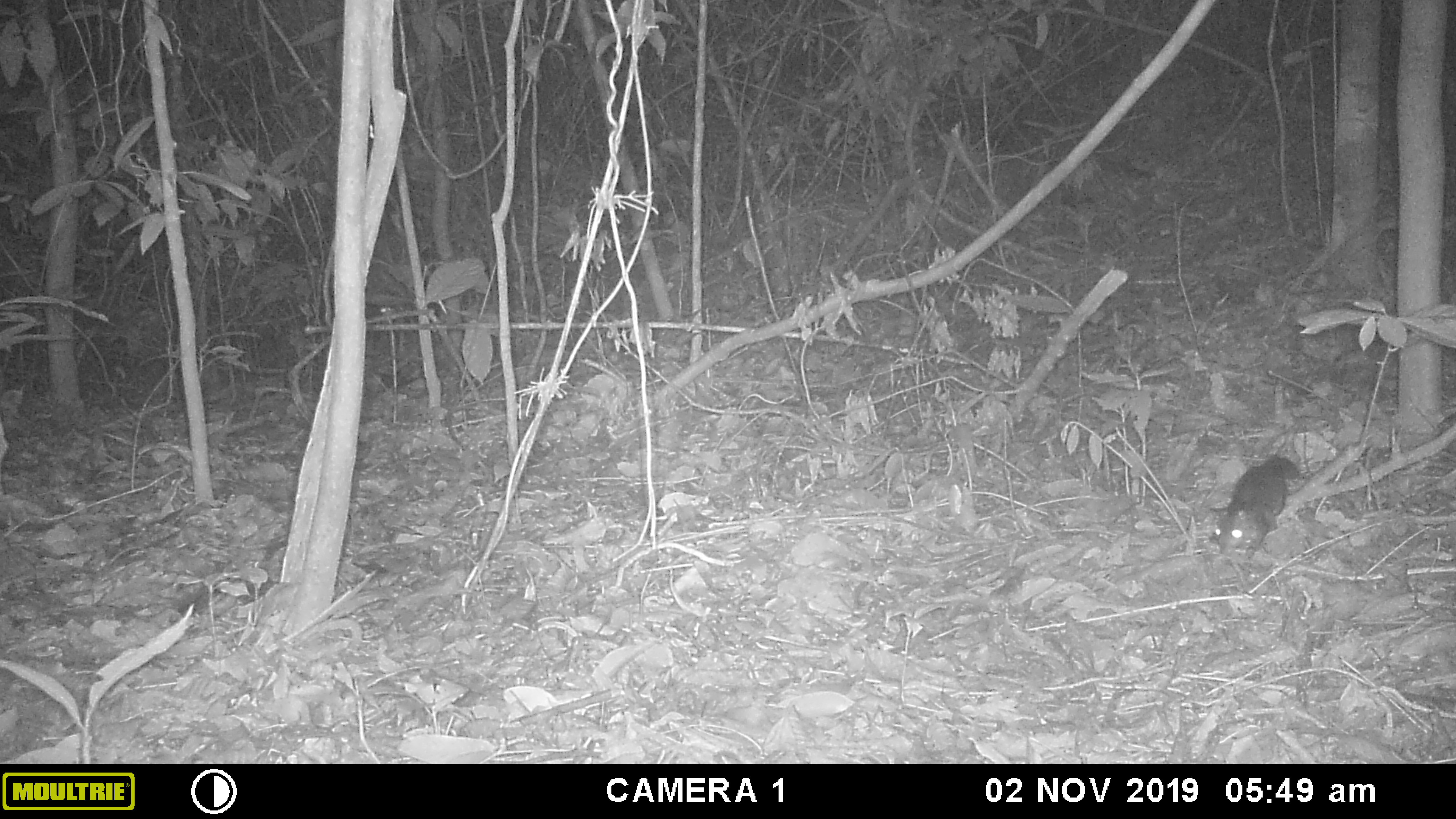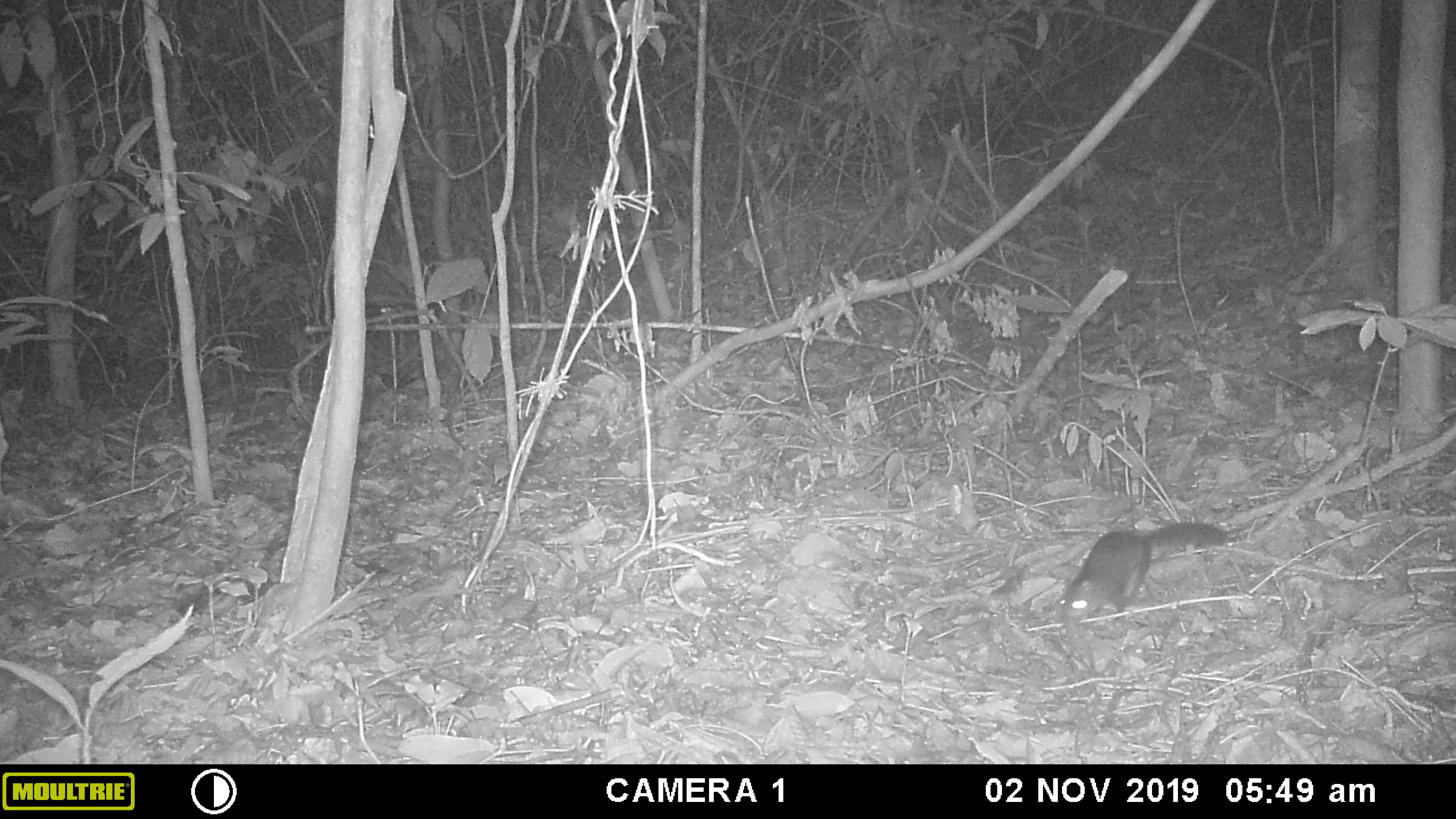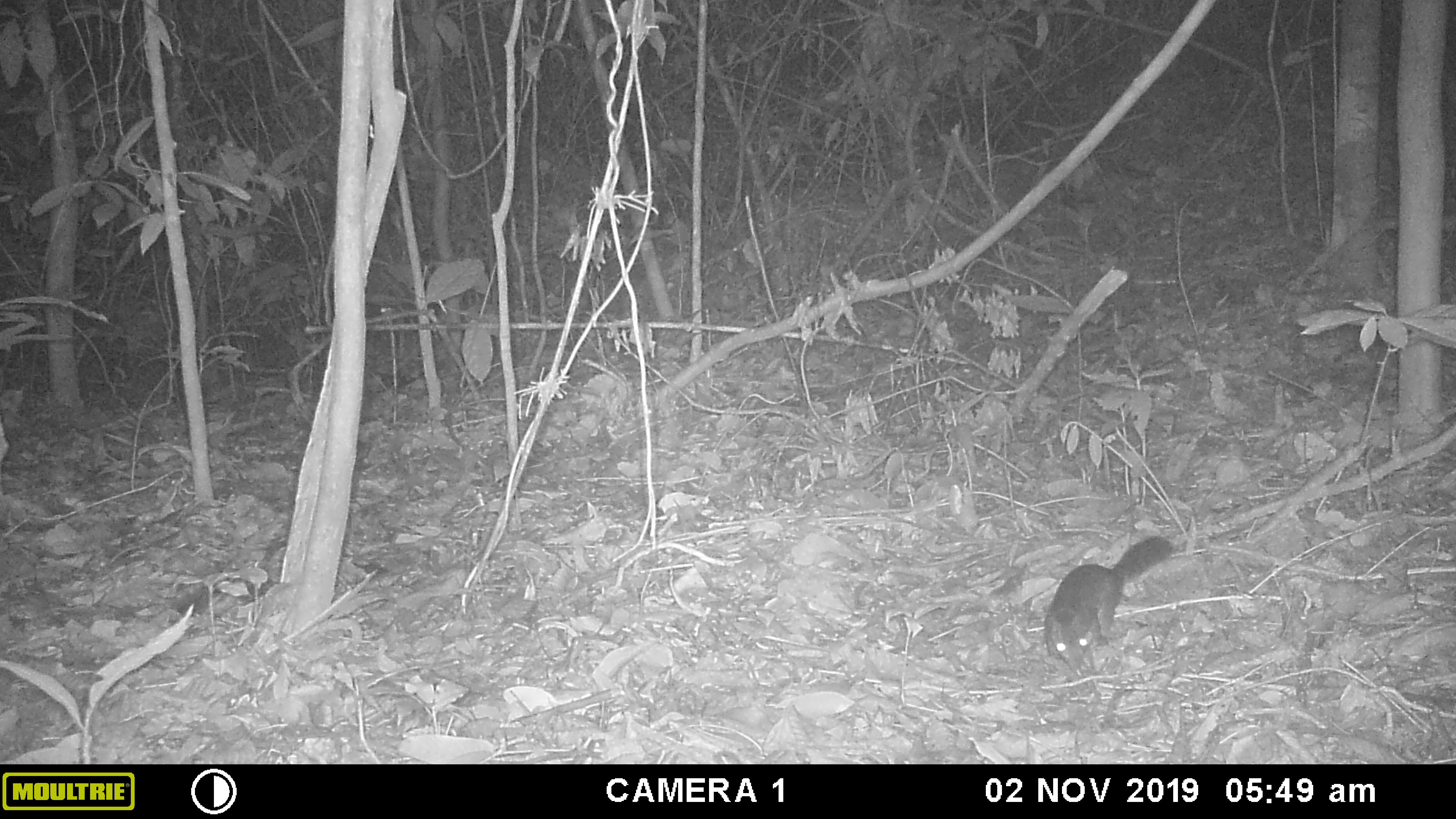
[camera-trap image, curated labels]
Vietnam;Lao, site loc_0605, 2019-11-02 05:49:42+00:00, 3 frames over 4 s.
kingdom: Animalia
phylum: Chordata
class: Mammalia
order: Rodentia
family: Sciuridae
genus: Dremomys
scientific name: Dremomys rufigenis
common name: red-cheeked squirrel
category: red cheeked squirrel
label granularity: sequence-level